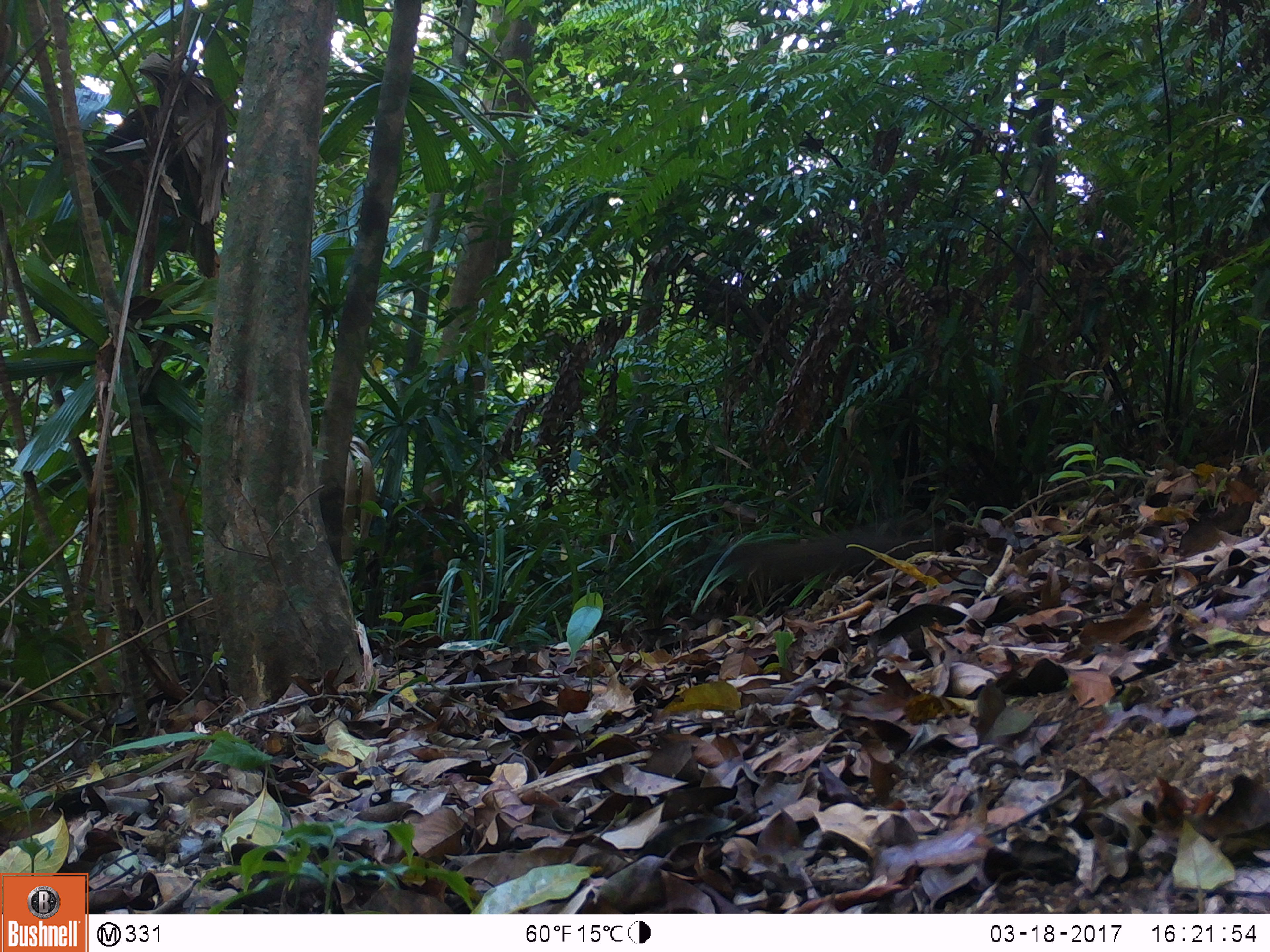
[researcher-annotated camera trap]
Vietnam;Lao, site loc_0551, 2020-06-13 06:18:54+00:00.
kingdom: Animalia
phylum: Chordata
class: Mammalia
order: Rodentia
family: Sciuridae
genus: Callosciurus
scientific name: Callosciurus erythraeus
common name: pallas's squirrel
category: pallass squirrel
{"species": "pallass squirrel (pallas's squirrel) (Callosciurus erythraeus)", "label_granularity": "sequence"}